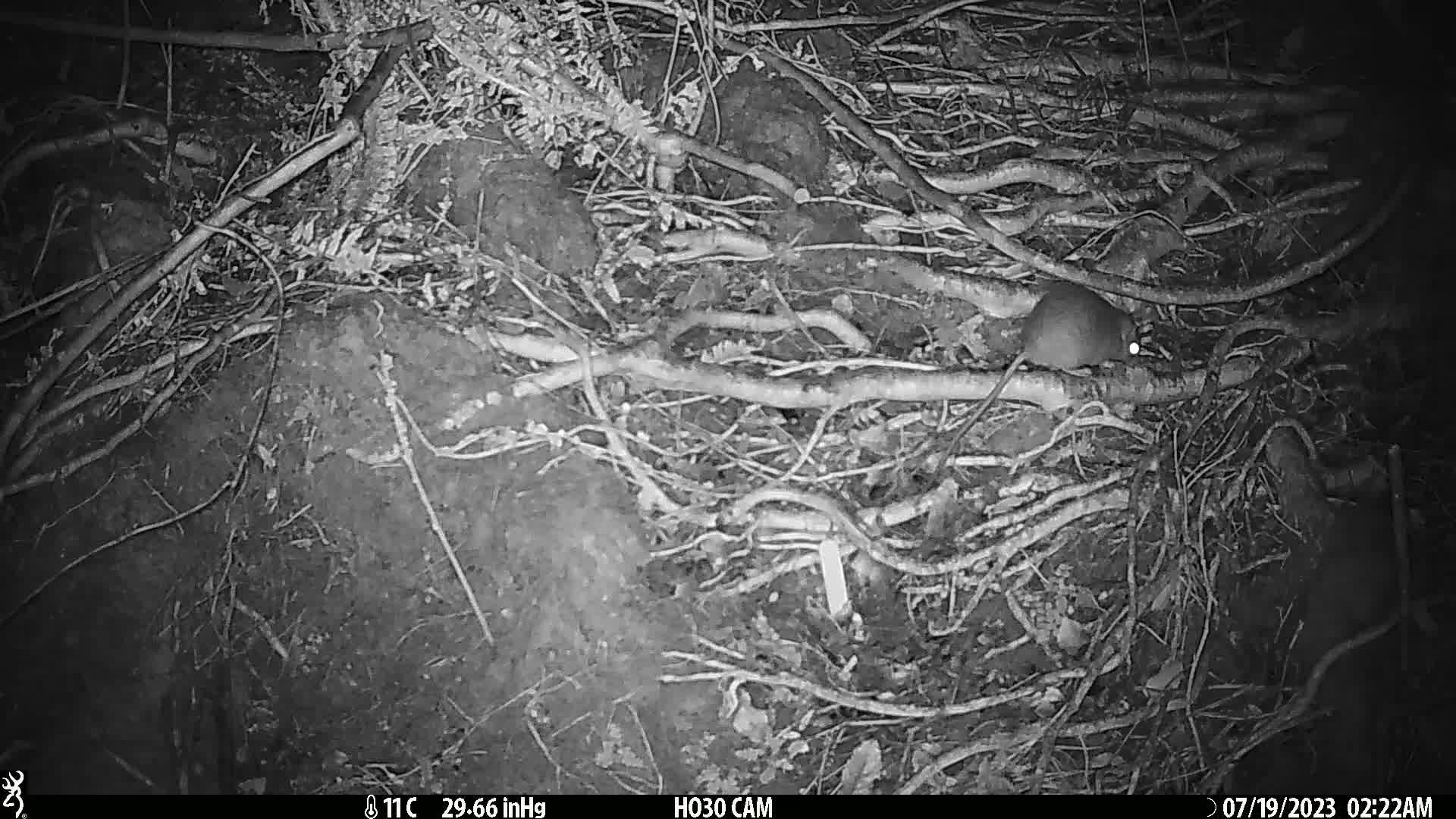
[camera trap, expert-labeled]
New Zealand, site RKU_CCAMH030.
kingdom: Animalia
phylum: Chordata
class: Mammalia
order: Rodentia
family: Muridae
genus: Rattus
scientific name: Rattus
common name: rat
Rat (Rattus).